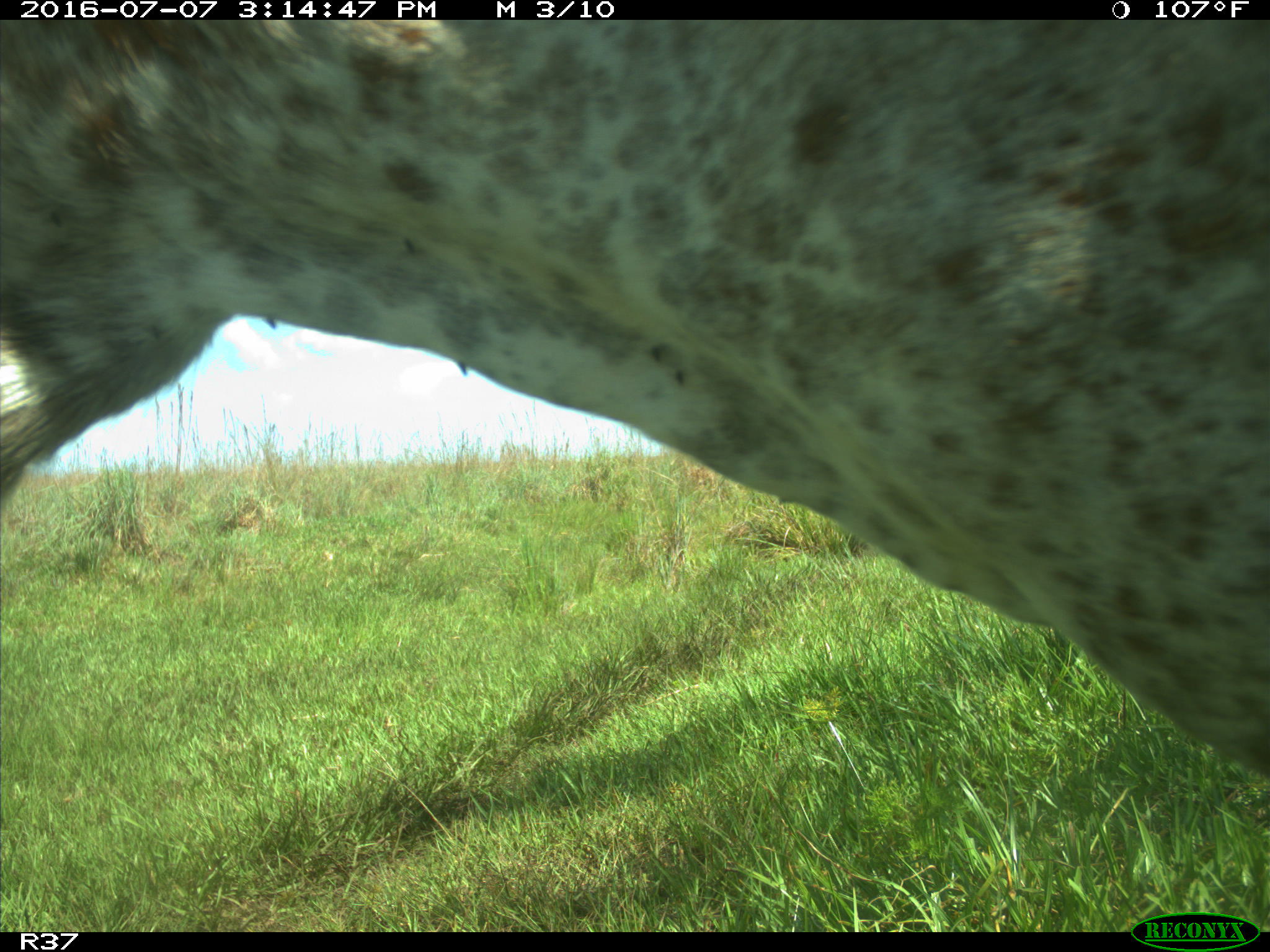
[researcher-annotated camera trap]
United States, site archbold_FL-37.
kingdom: Animalia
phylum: Chordata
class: Mammalia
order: Artiodactyla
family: Bovidae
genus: Bos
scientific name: Bos taurus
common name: domestic cow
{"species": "Bos taurus (domestic cow)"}